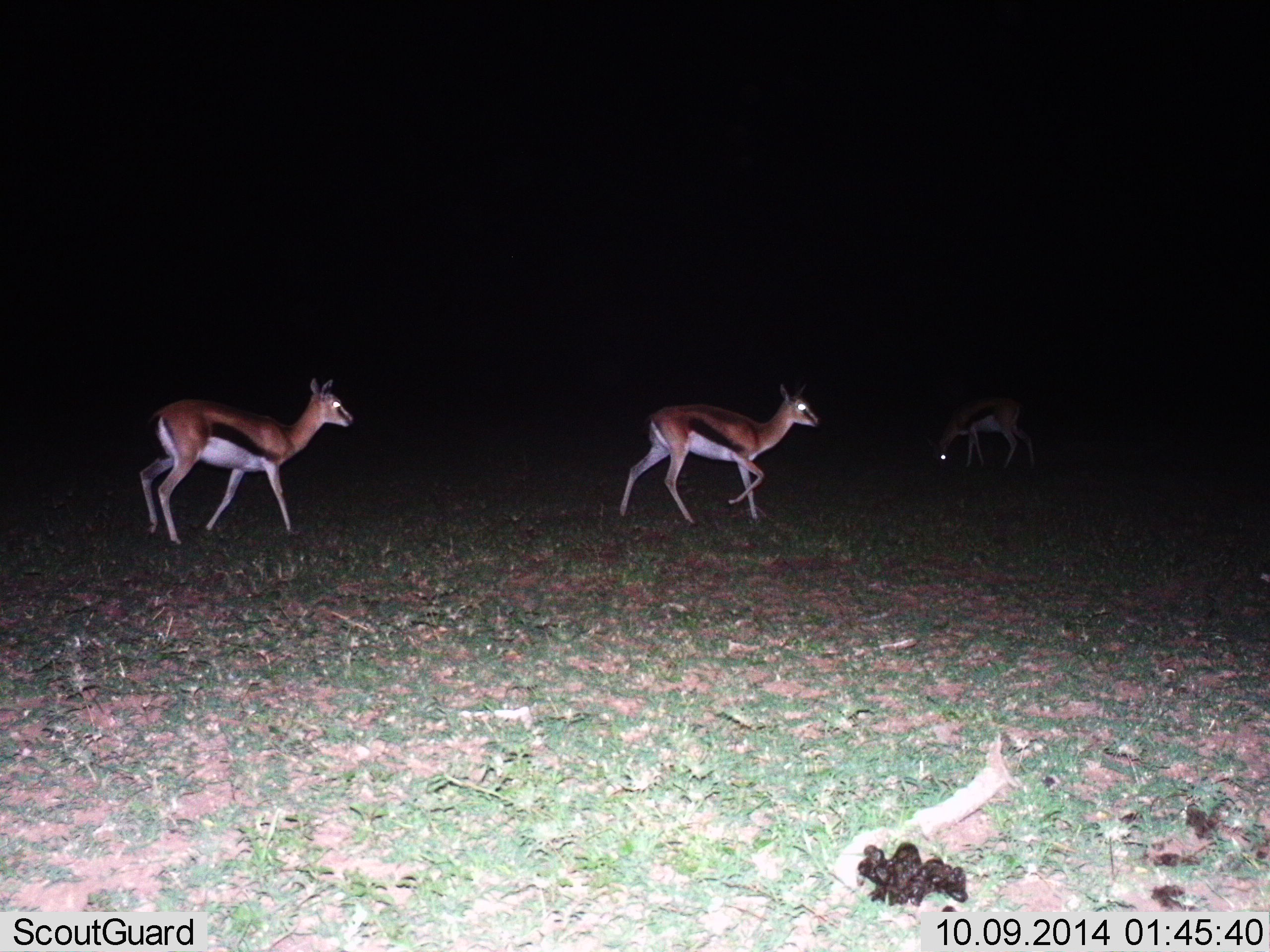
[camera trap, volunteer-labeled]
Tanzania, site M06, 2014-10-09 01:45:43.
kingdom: Animalia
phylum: Chordata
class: Mammalia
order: Artiodactyla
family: Bovidae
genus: Eudorcas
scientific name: Eudorcas thomsonii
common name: thomson's gazelle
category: gazellethomsons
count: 3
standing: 10%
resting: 0%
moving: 100%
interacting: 0%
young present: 0%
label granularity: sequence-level